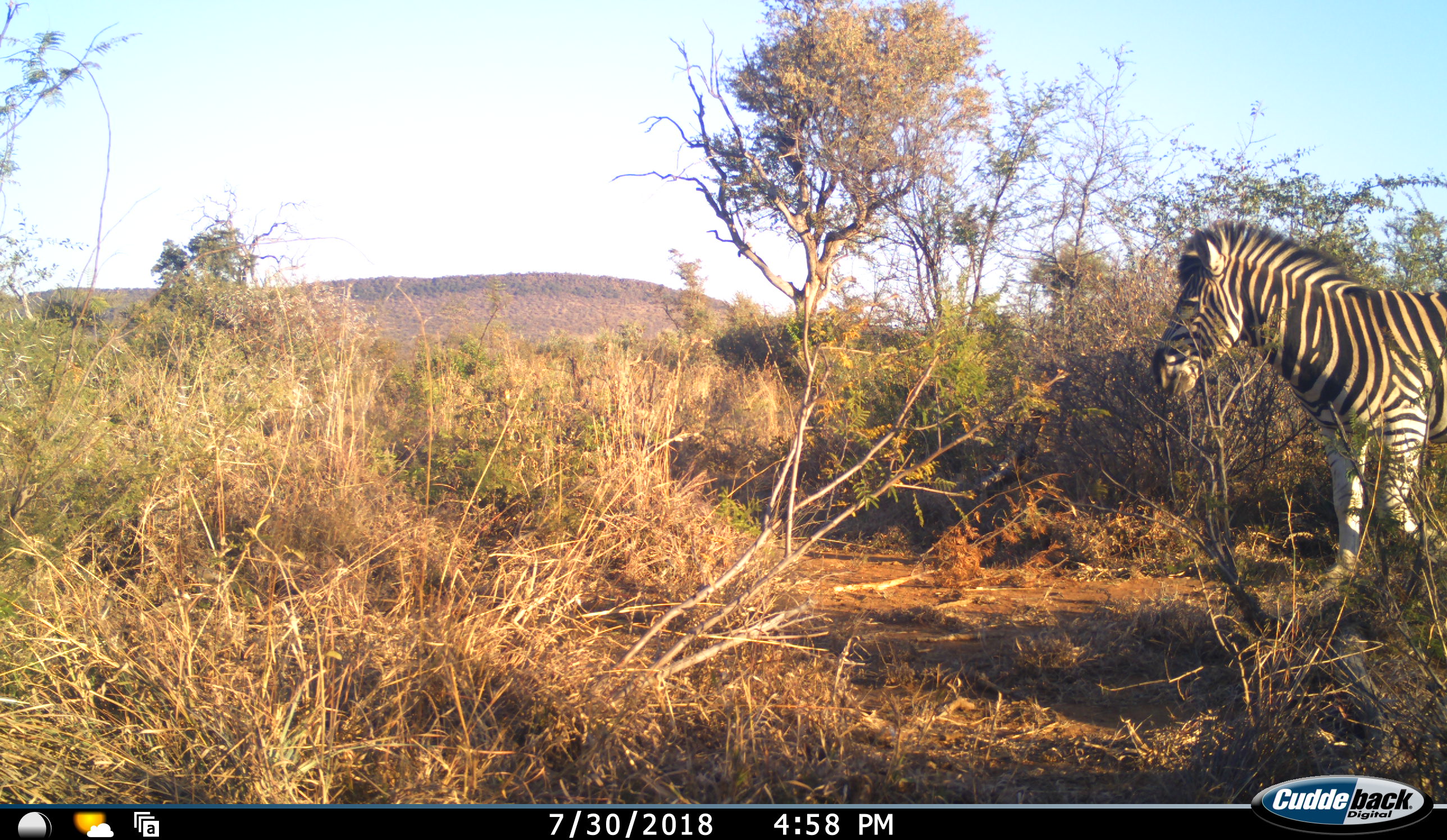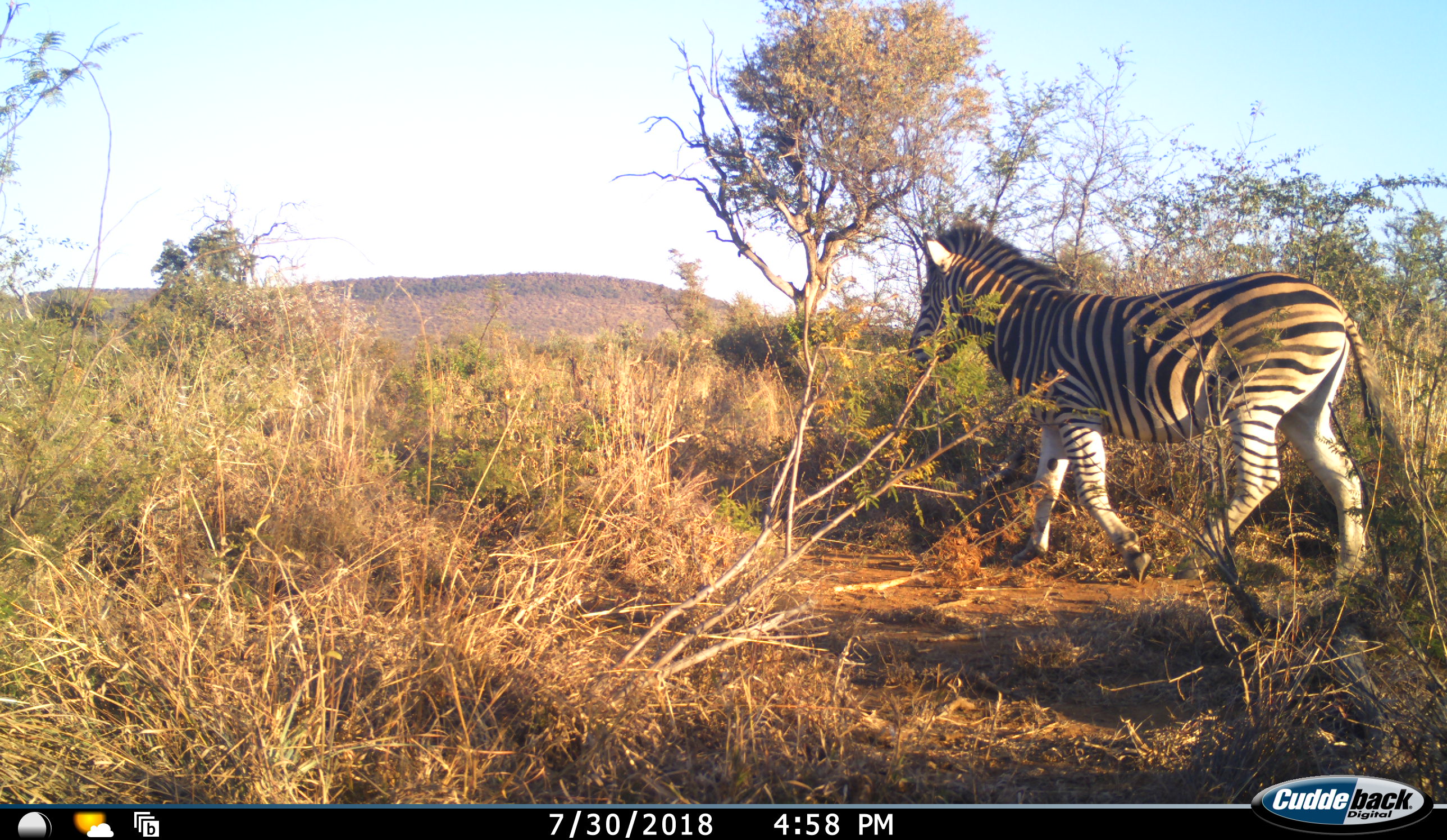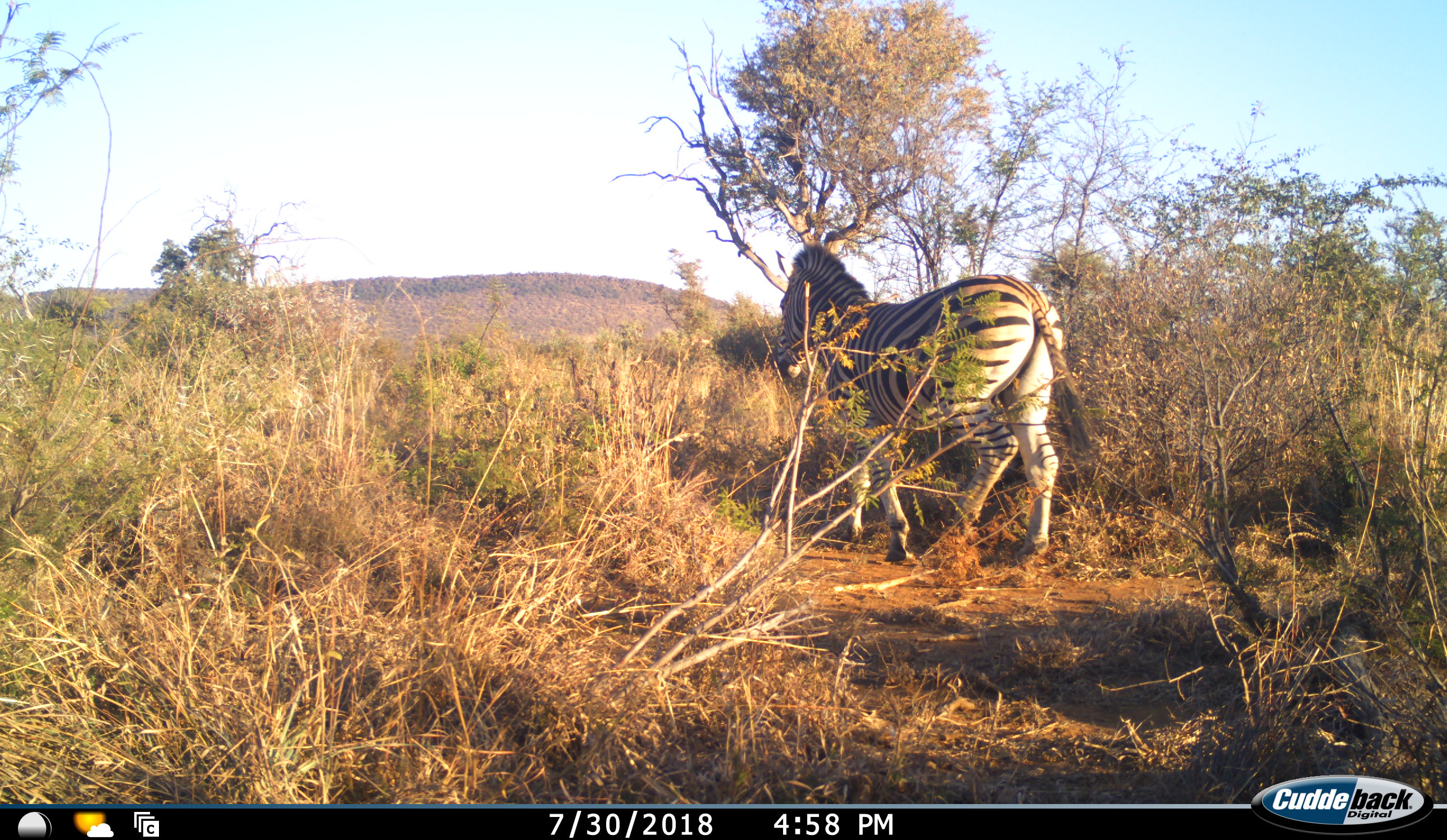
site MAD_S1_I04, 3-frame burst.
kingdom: Animalia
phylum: Chordata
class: Mammalia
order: Perissodactyla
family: Equidae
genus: Equus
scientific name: Equus quagga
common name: plains zebra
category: zebraplains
Zebraplains (plains zebra) (Equus quagga), count 1. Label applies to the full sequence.